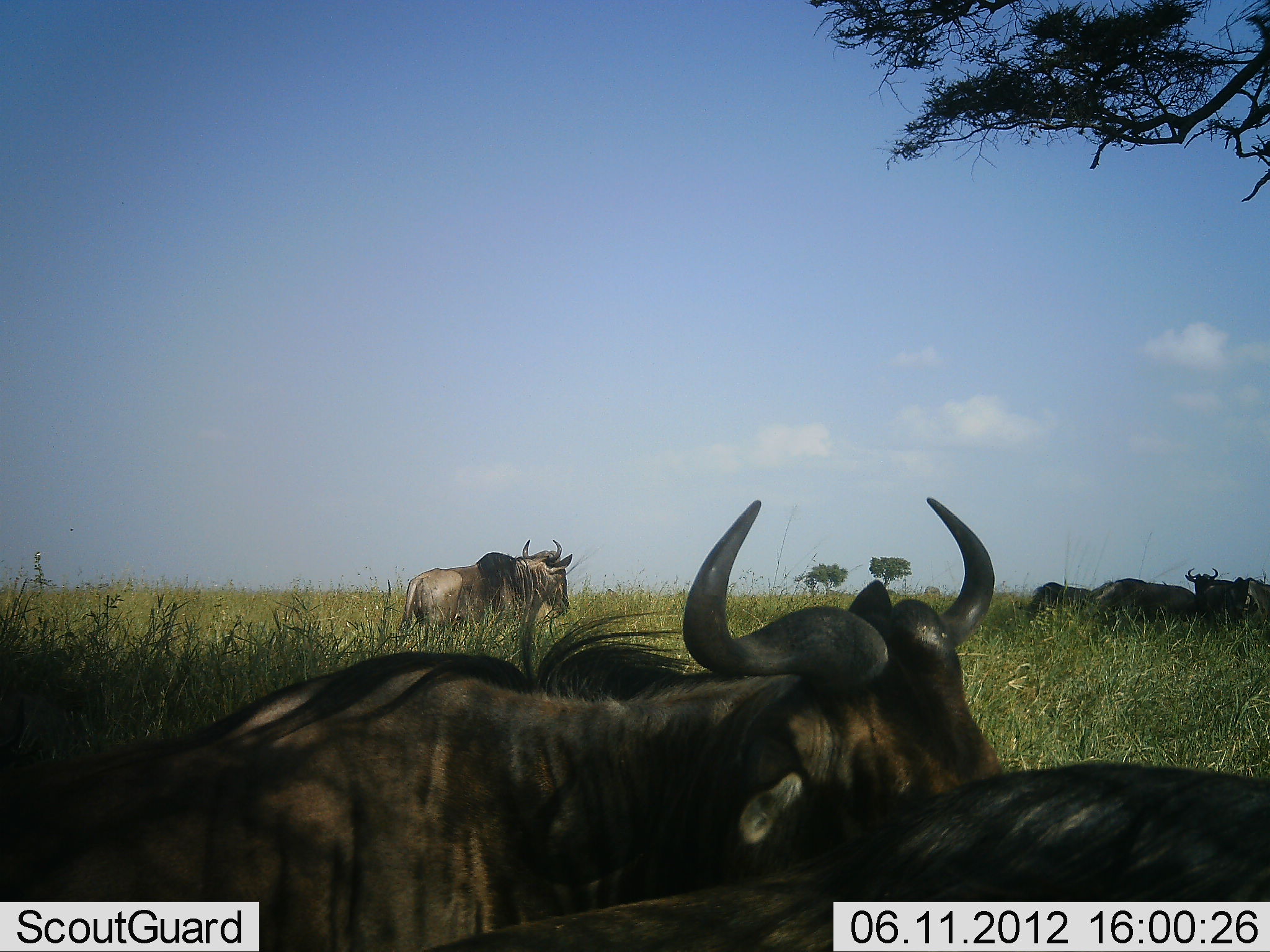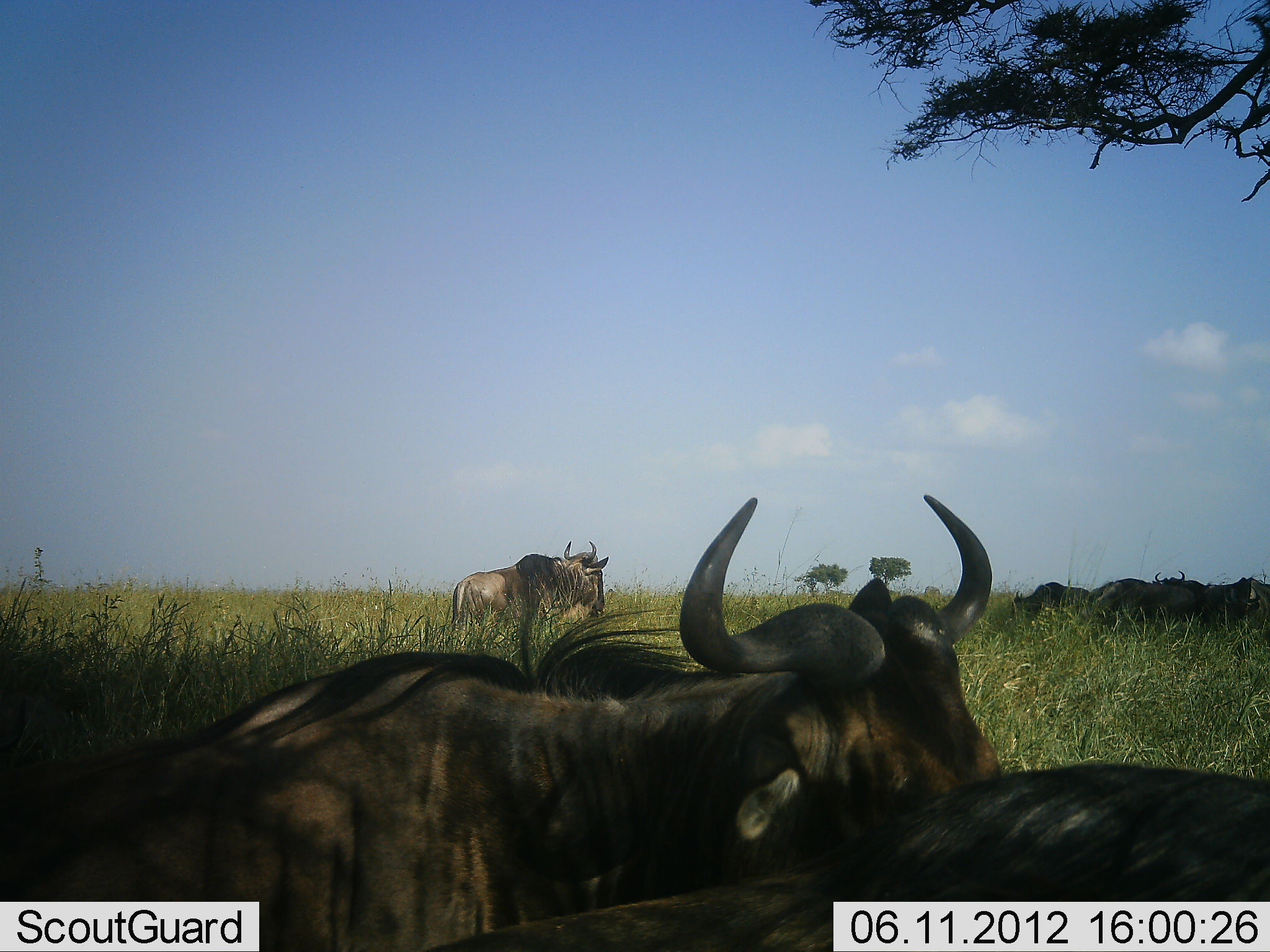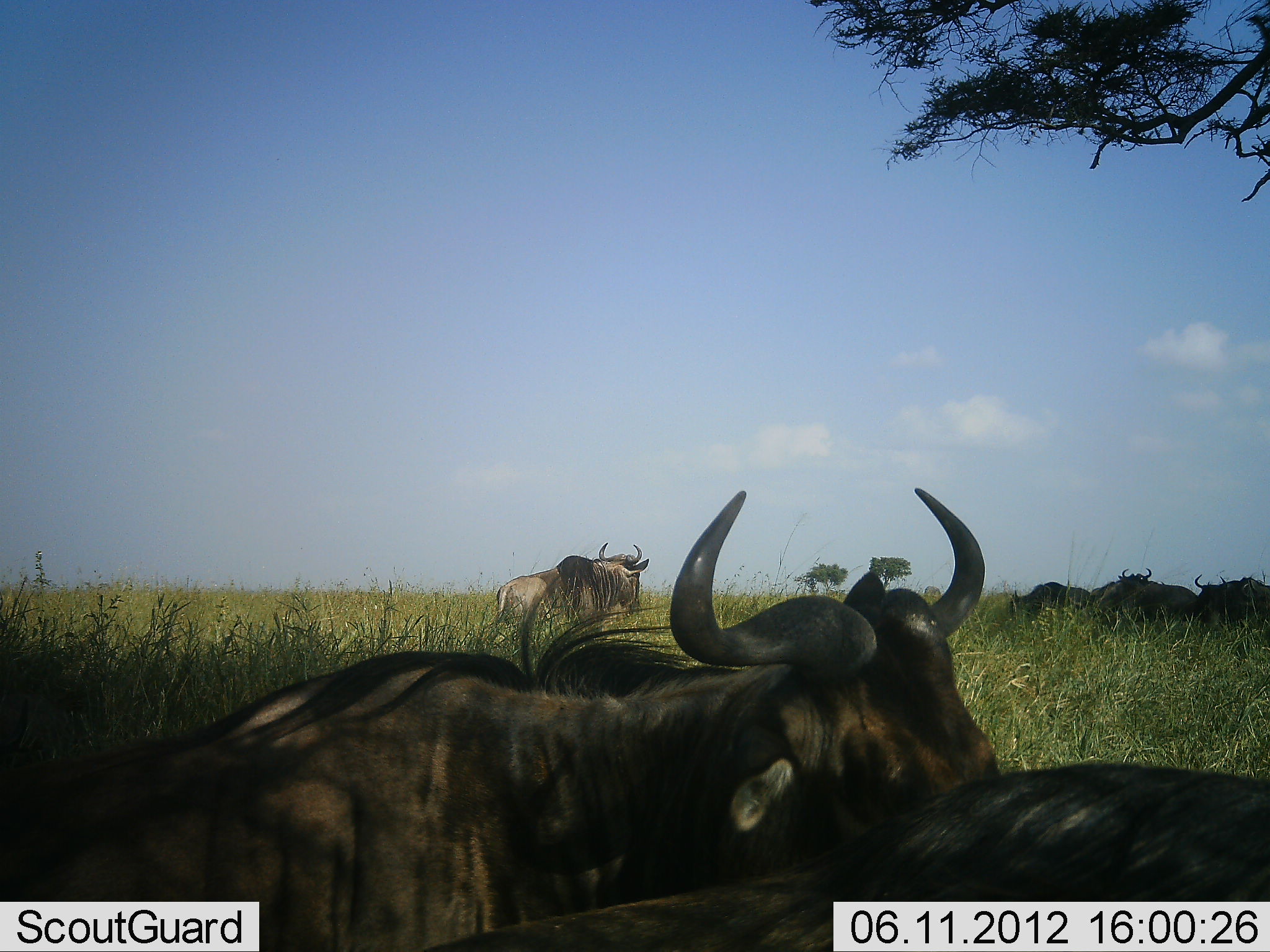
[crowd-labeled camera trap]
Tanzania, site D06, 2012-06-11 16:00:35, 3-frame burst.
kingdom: Animalia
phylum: Chordata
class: Mammalia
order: Artiodactyla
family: Bovidae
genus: Connochaetes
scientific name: Connochaetes taurinus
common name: blue wildebeest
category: wildebeest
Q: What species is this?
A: Wildebeest (blue wildebeest) (Connochaetes taurinus).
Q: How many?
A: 7.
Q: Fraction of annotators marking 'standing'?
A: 30%.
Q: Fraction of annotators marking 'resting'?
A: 80%.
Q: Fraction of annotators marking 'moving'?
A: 70%.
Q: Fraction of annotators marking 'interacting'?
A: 0%.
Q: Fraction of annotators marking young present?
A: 0%.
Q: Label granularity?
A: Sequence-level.